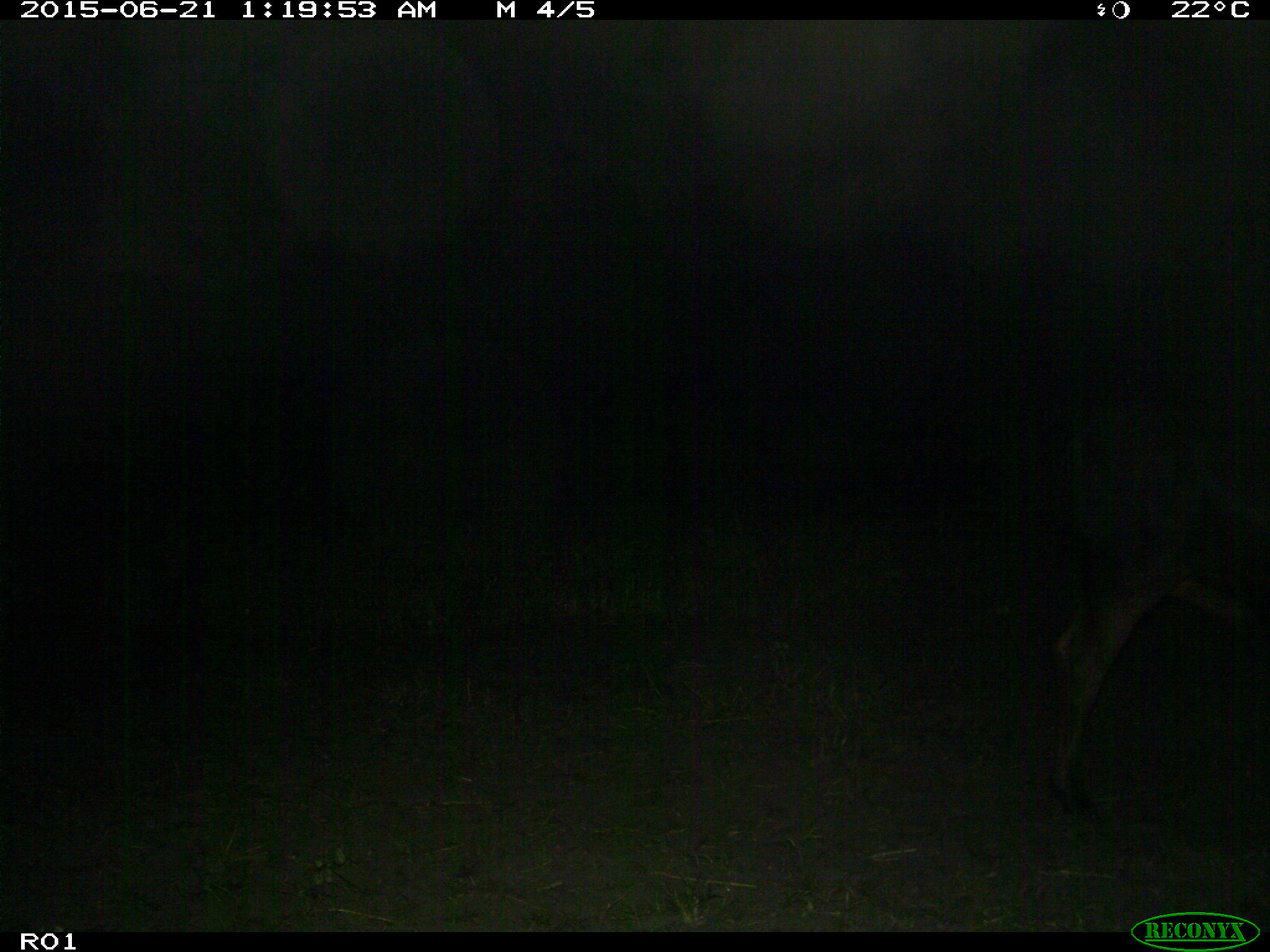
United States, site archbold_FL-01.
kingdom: Animalia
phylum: Chordata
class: Mammalia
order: Artiodactyla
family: Bovidae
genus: Bos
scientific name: Bos taurus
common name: domestic cow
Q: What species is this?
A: Bos taurus (domestic cow).